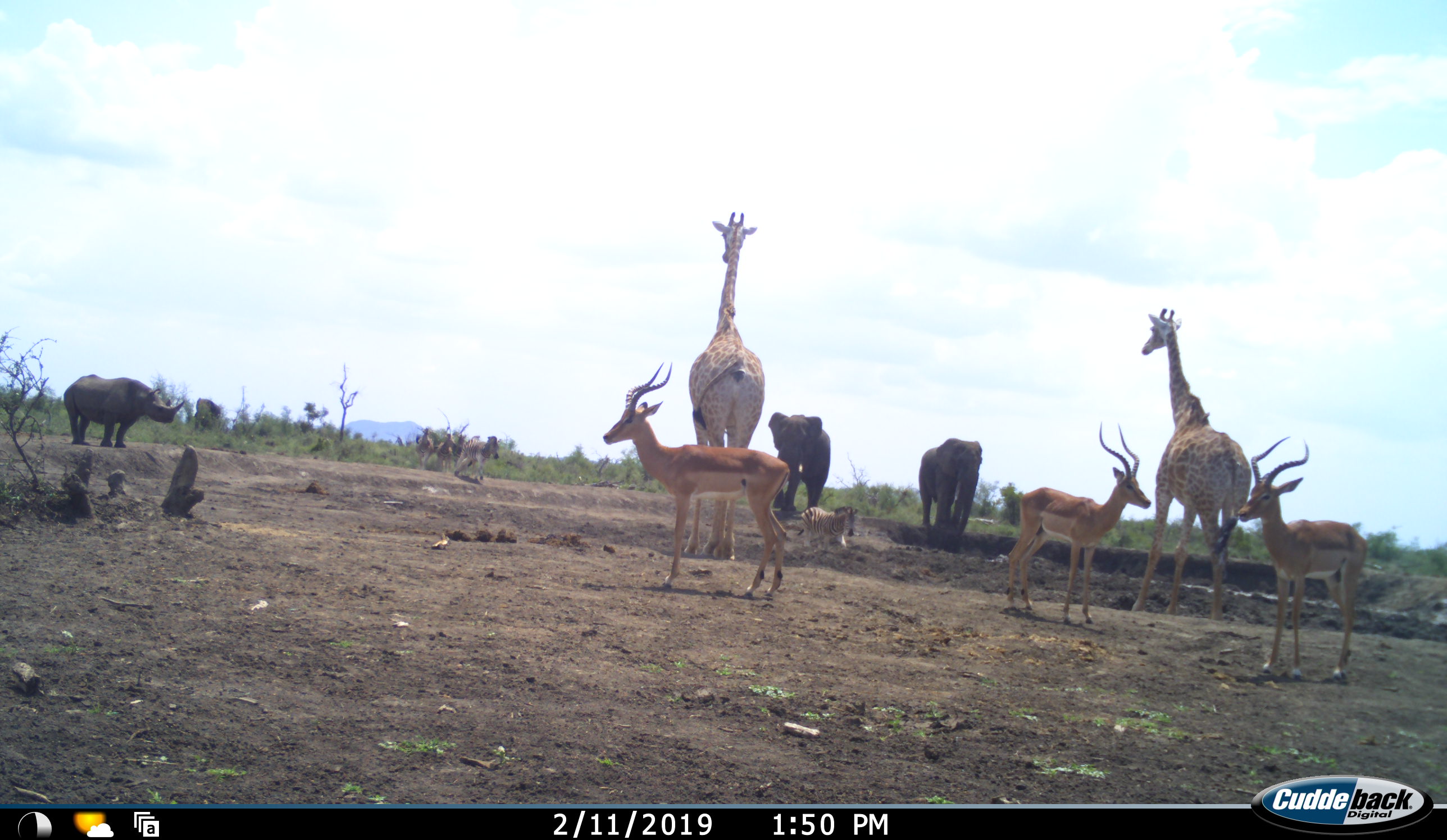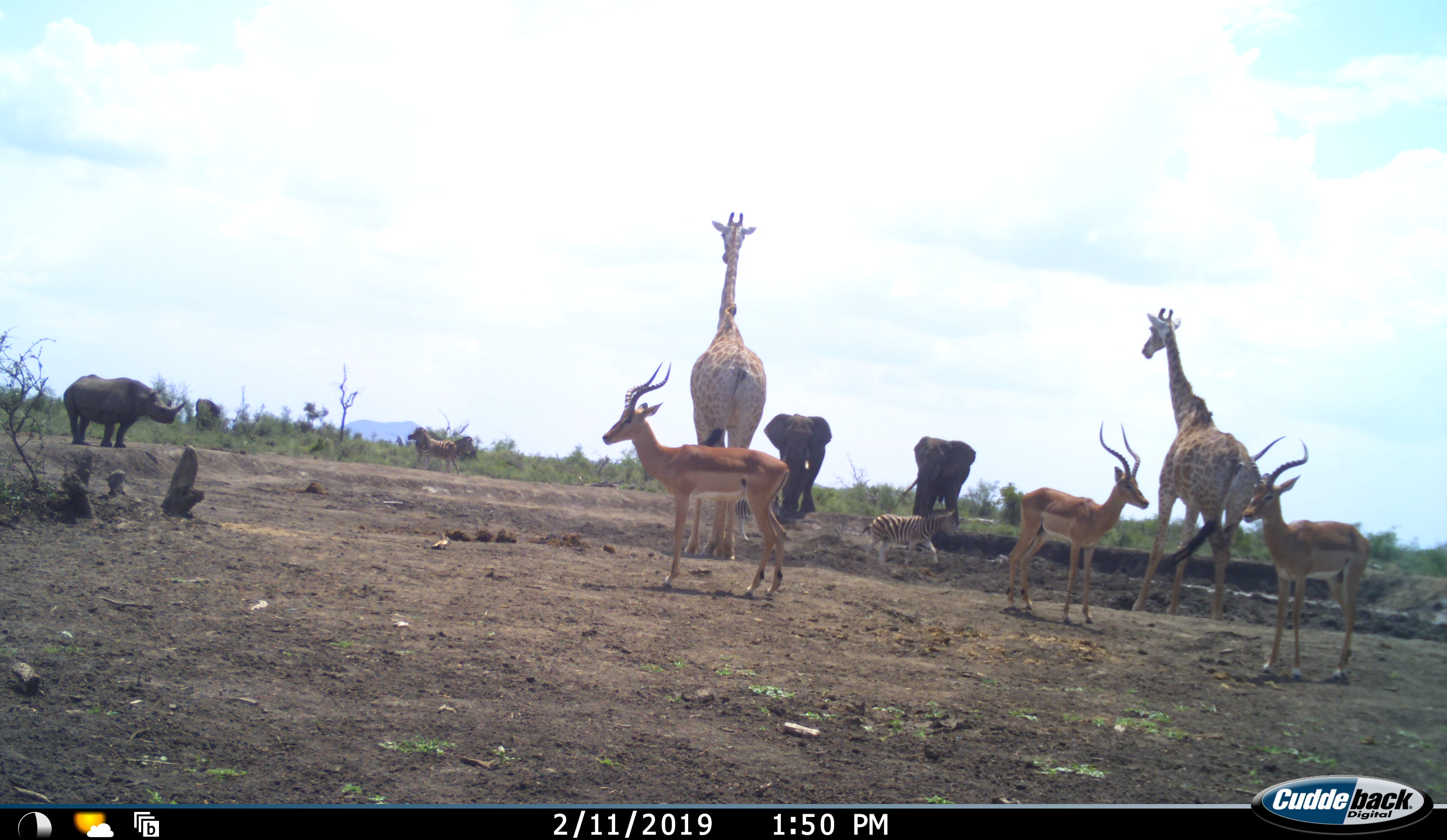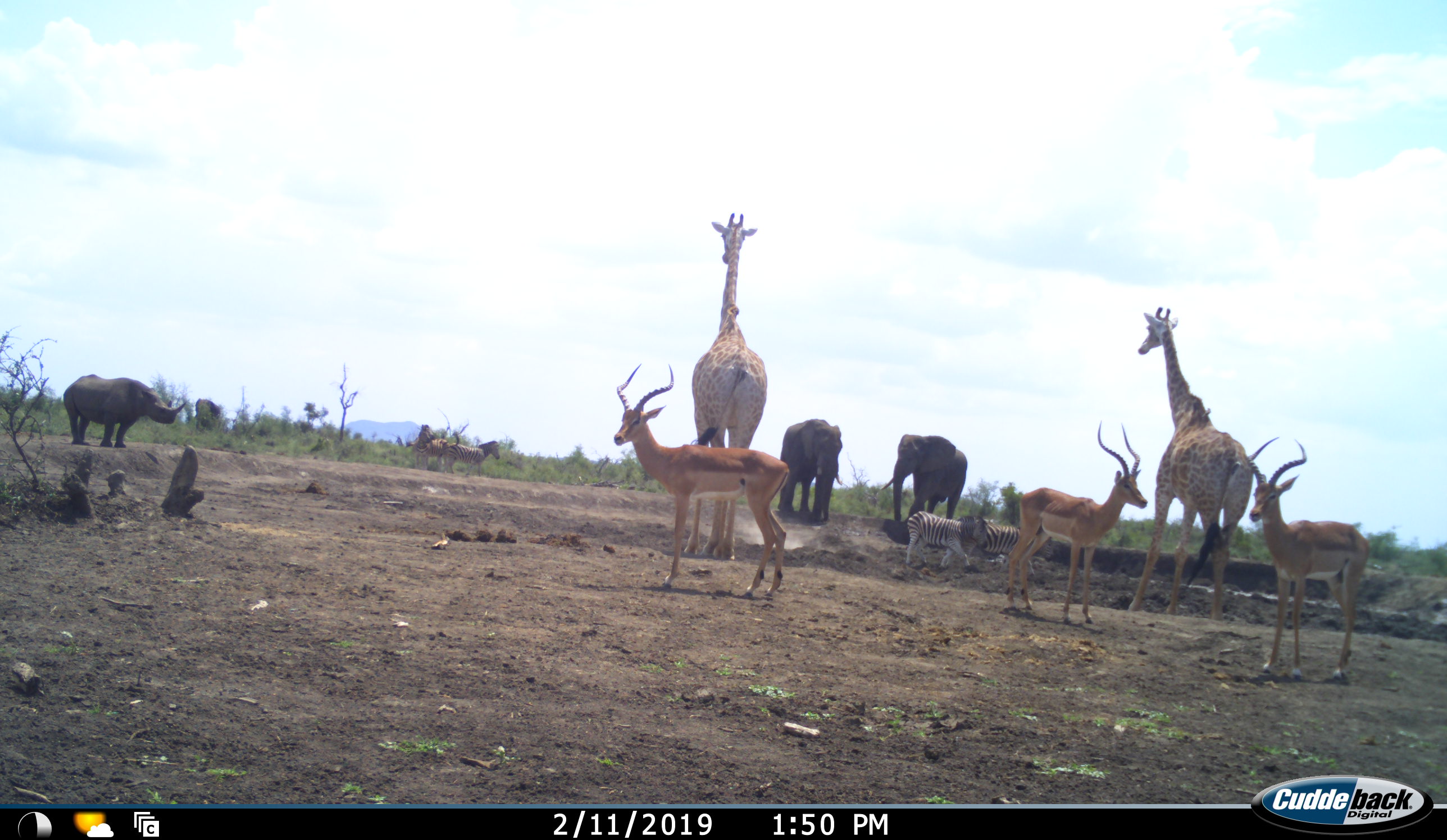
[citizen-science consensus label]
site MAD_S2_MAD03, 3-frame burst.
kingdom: Animalia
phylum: Chordata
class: Mammalia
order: Proboscidea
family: Elephantidae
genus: Loxodonta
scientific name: Loxodonta africana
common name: african bush elephant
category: elephant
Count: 2.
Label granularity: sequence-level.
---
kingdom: Animalia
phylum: Chordata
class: Mammalia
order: Artiodactyla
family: Giraffidae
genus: Giraffa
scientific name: Giraffa camelopardalis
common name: giraffe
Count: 2.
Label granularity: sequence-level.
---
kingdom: Animalia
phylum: Chordata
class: Mammalia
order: Artiodactyla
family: Bovidae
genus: Aepyceros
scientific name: Aepyceros melampus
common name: impala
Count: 3.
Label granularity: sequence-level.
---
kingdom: Animalia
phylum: Chordata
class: Mammalia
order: Perissodactyla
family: Rhinocerotidae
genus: Diceros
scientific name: Diceros bicornis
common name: black rhinoceros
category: rhinocerosblack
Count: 1.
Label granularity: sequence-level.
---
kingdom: Animalia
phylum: Chordata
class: Mammalia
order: Perissodactyla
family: Equidae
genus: Equus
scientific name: Equus quagga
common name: plains zebra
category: zebraplains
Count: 5.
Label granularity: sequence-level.